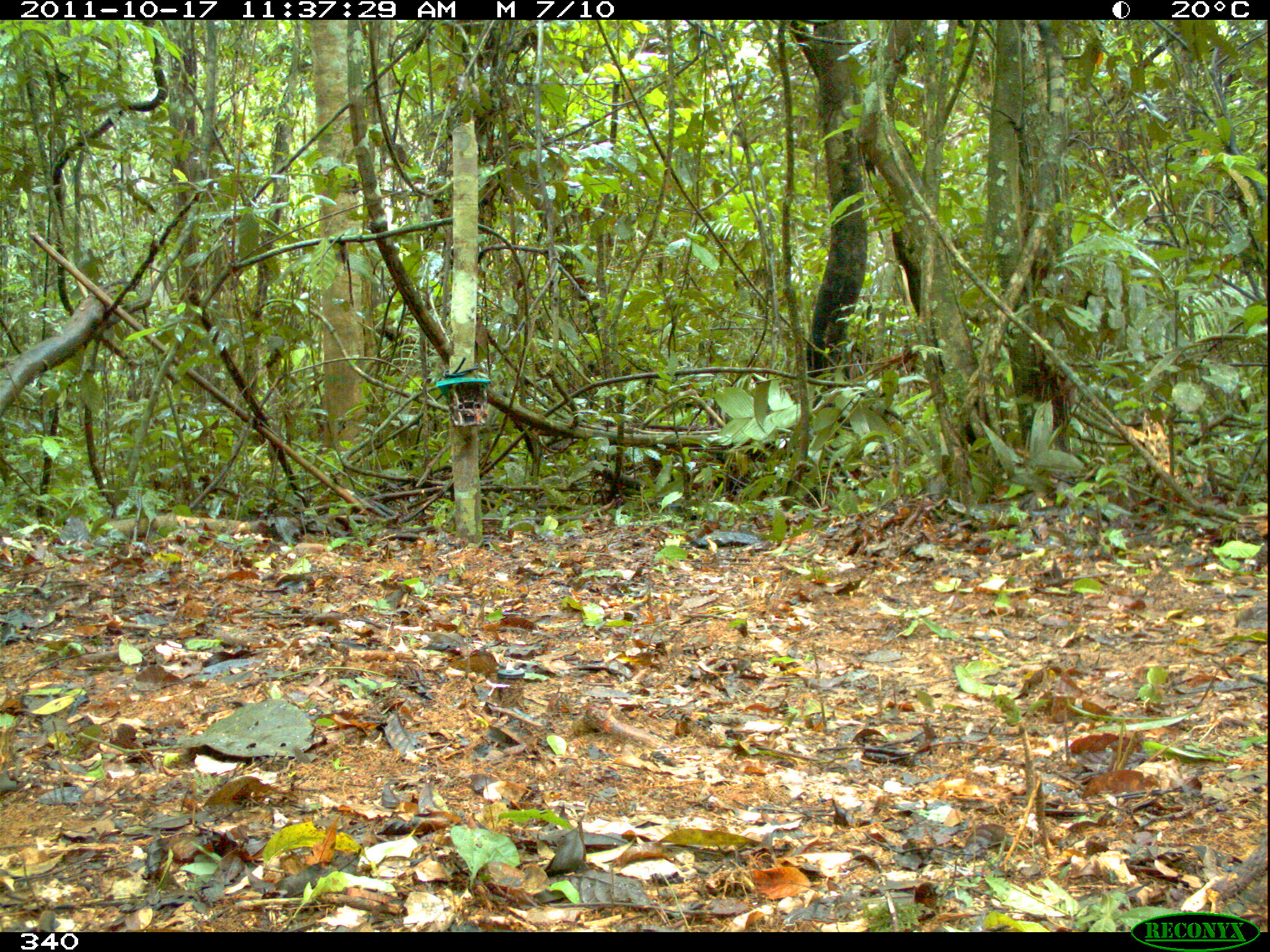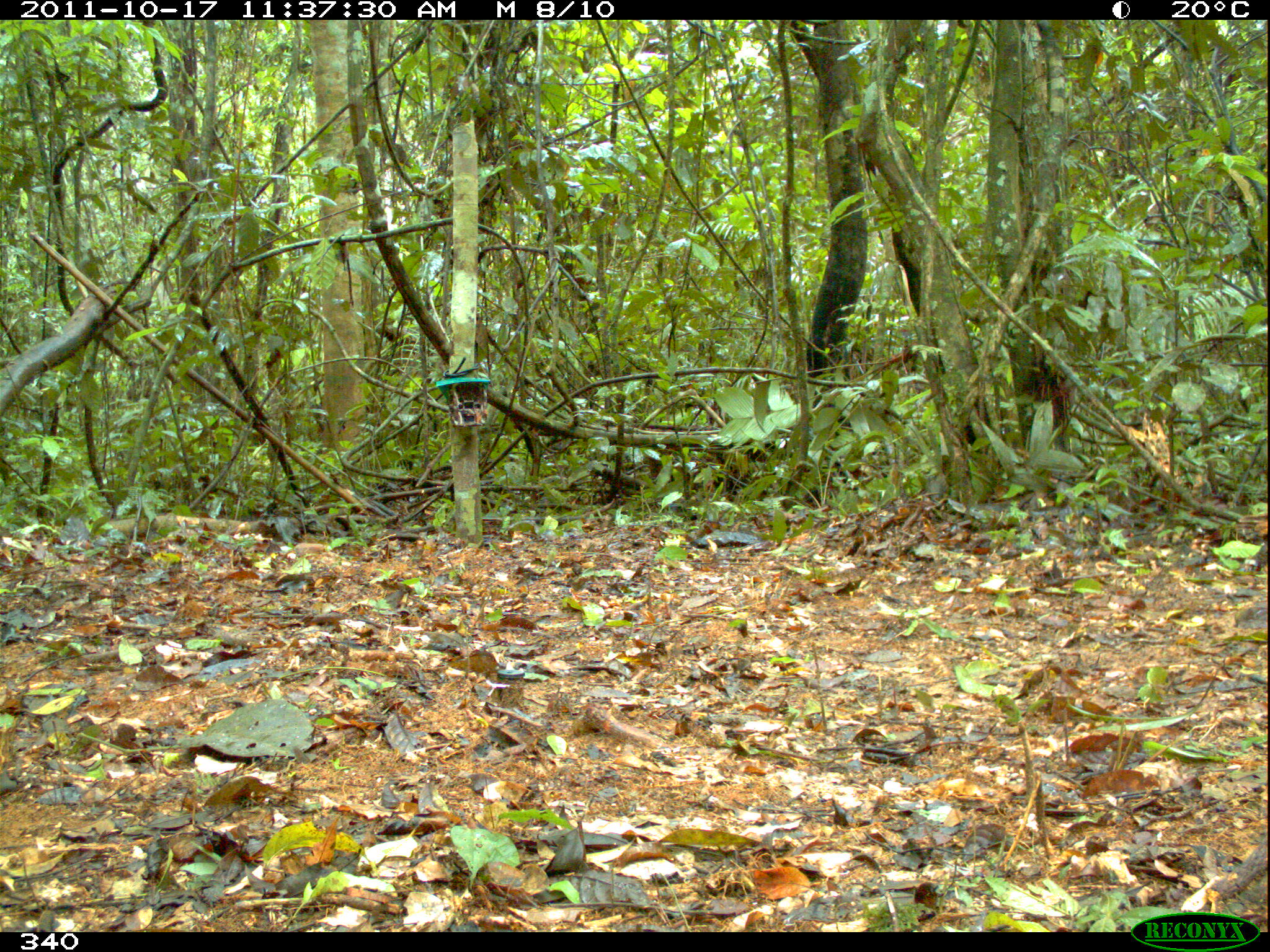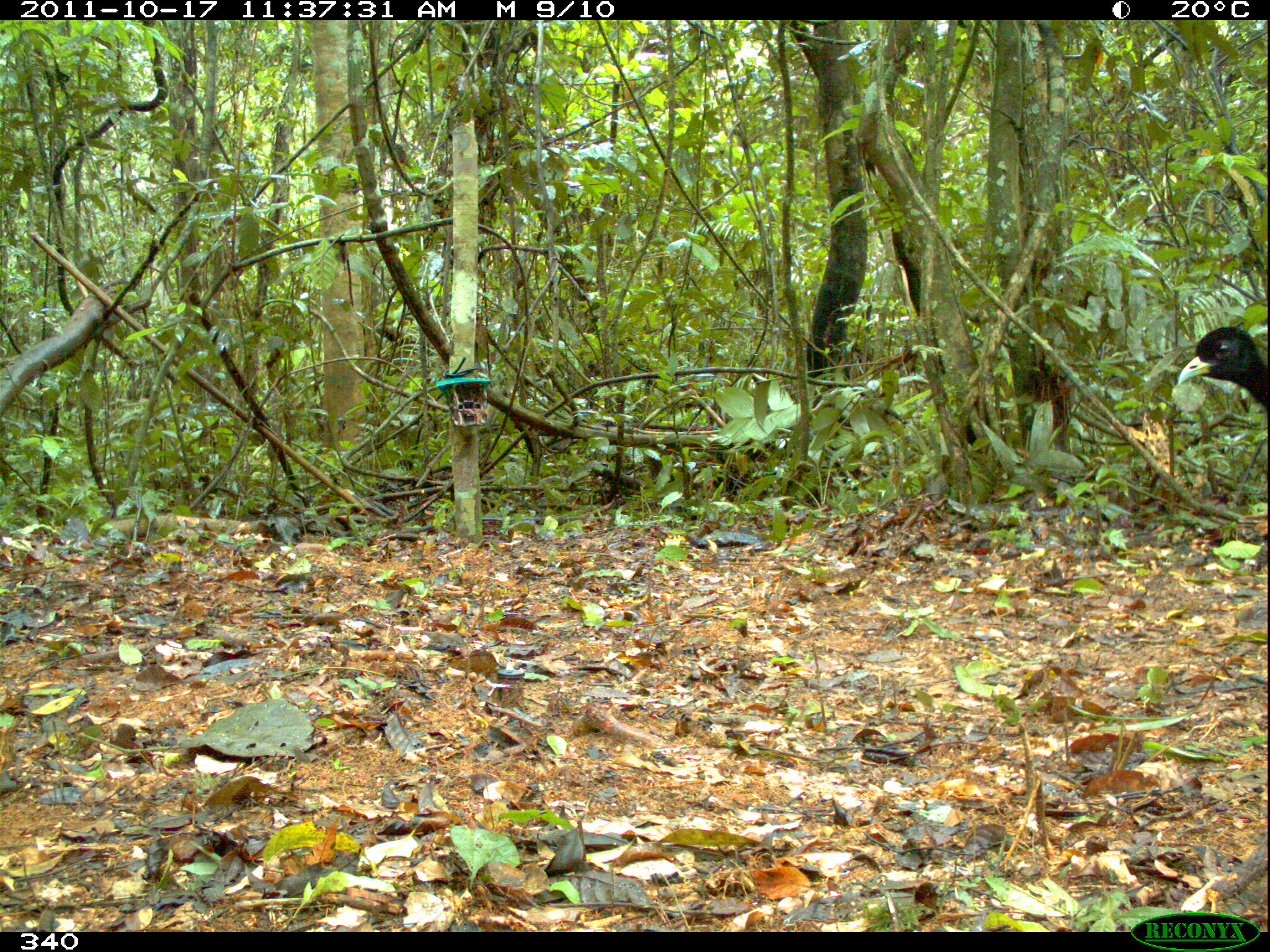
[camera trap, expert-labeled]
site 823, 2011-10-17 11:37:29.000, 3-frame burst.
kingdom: Animalia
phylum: Chordata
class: Aves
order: Gruiformes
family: Psophiidae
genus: Psophia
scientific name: Psophia leucoptera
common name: pale-winged trumpeter